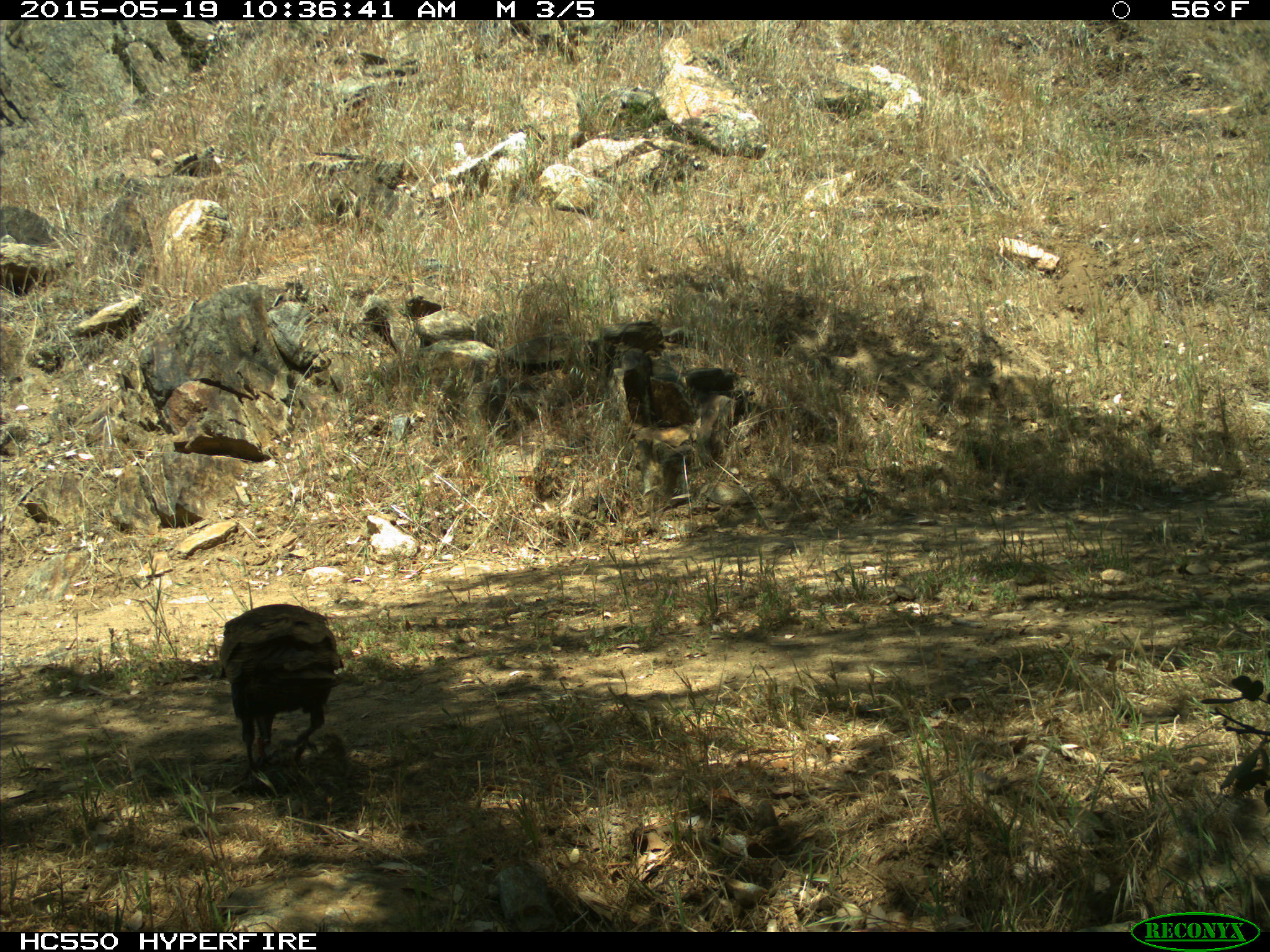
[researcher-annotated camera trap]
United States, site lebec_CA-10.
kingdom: Animalia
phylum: Chordata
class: Aves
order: Passeriformes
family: Corvidae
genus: Corvus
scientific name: Corvus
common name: crows and ravens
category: unidentified corvus